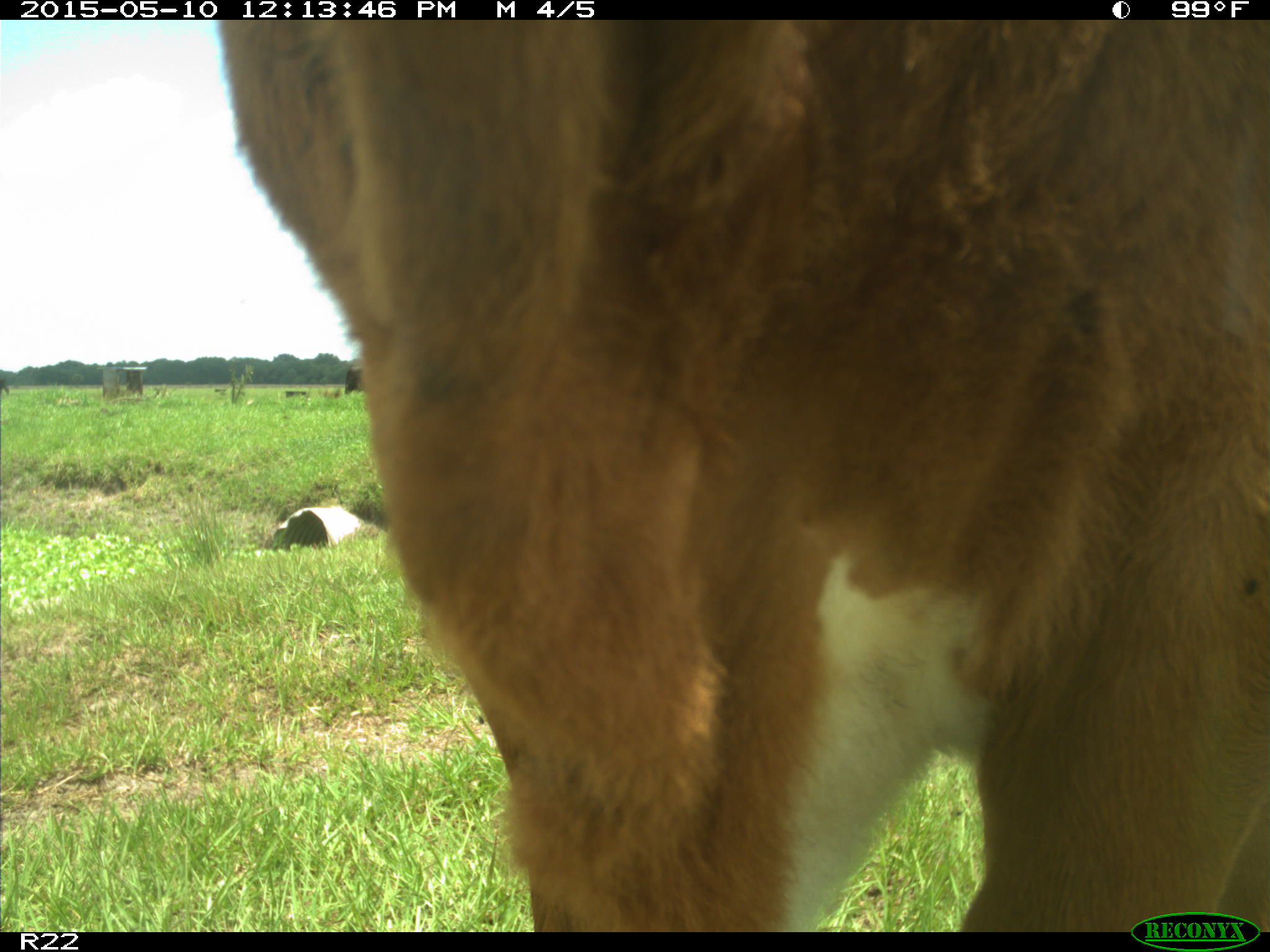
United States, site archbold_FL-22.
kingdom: Animalia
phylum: Chordata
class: Mammalia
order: Artiodactyla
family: Bovidae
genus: Bos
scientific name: Bos taurus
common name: domestic cow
Bos taurus (domestic cow).